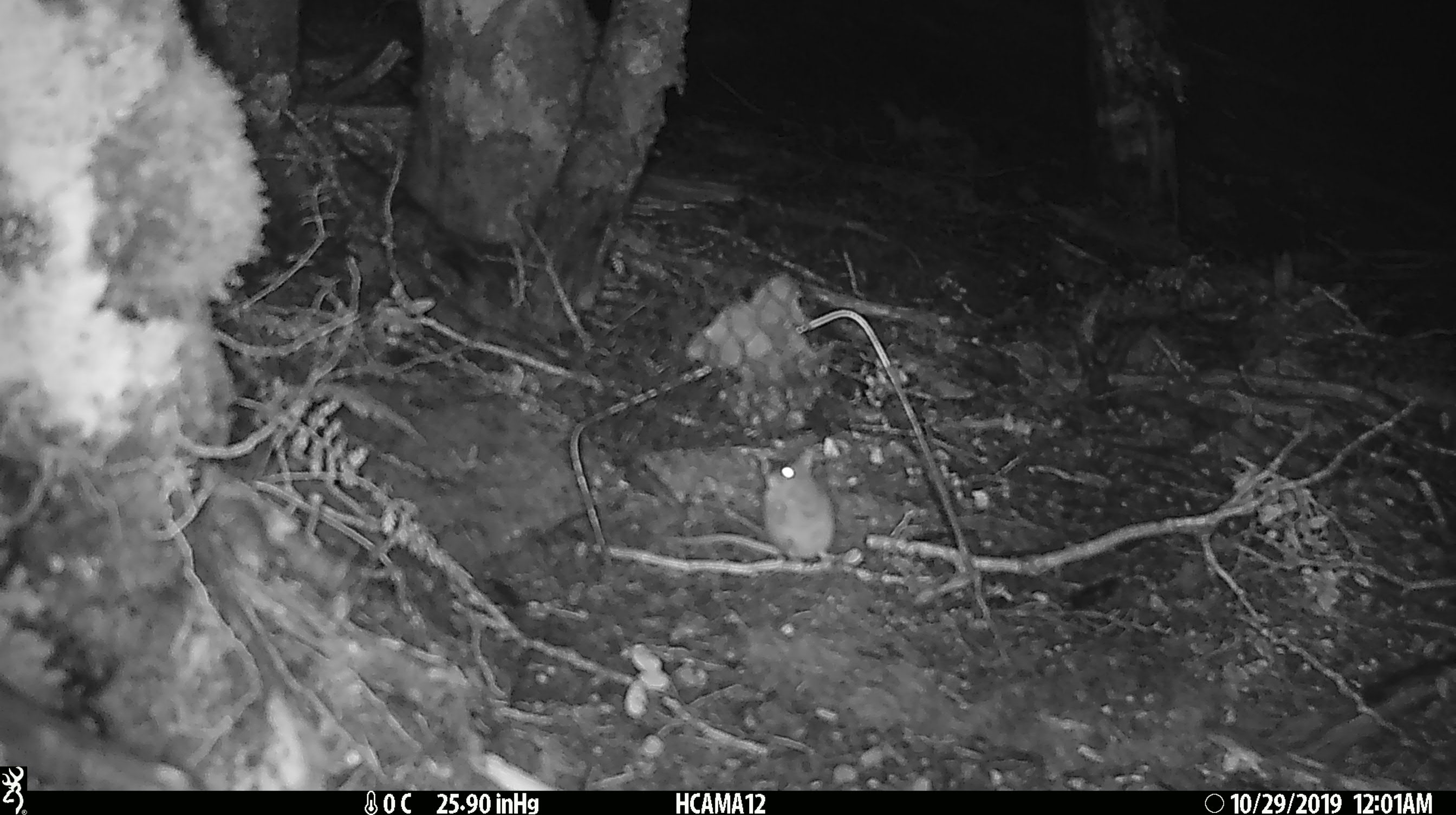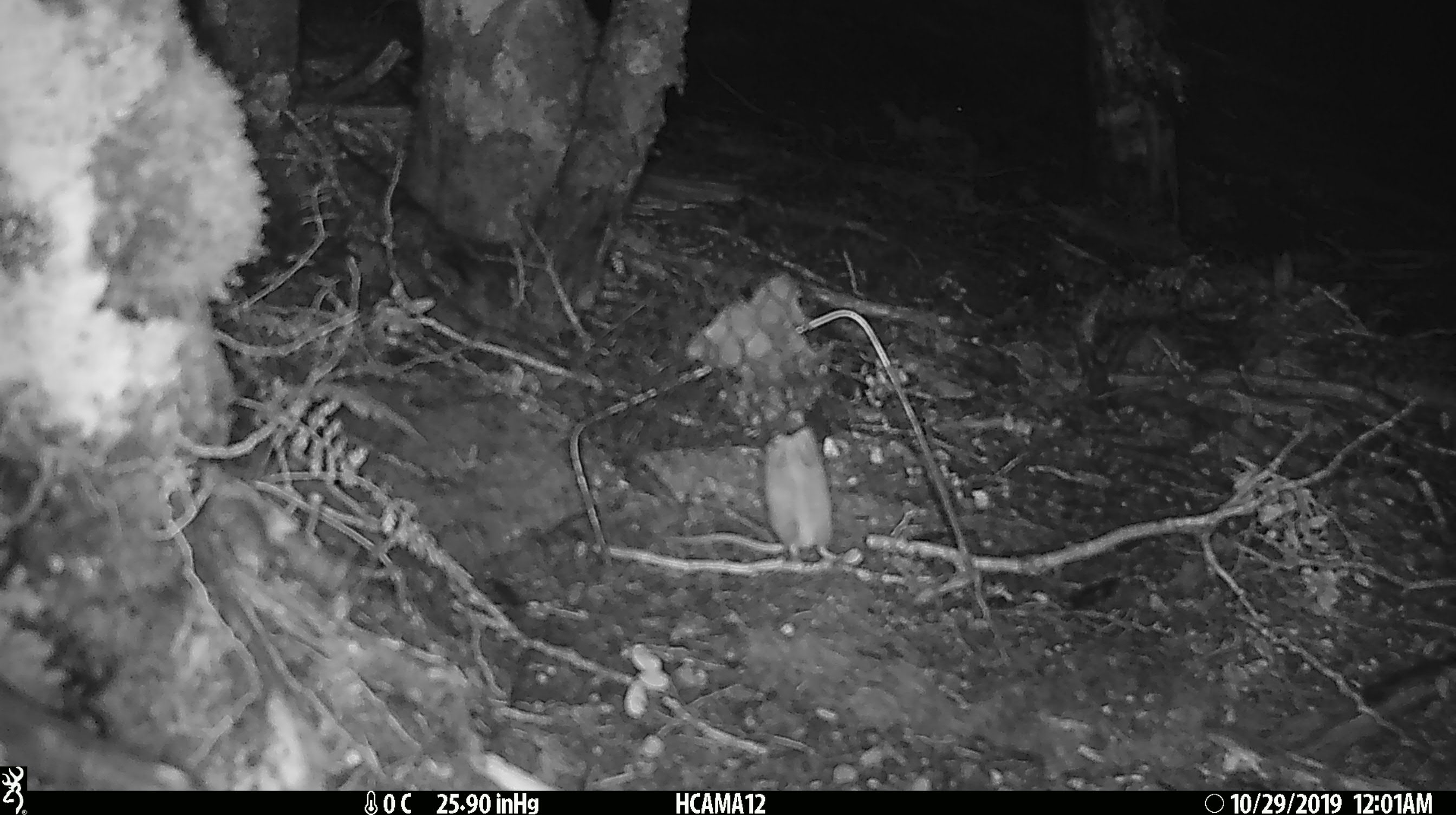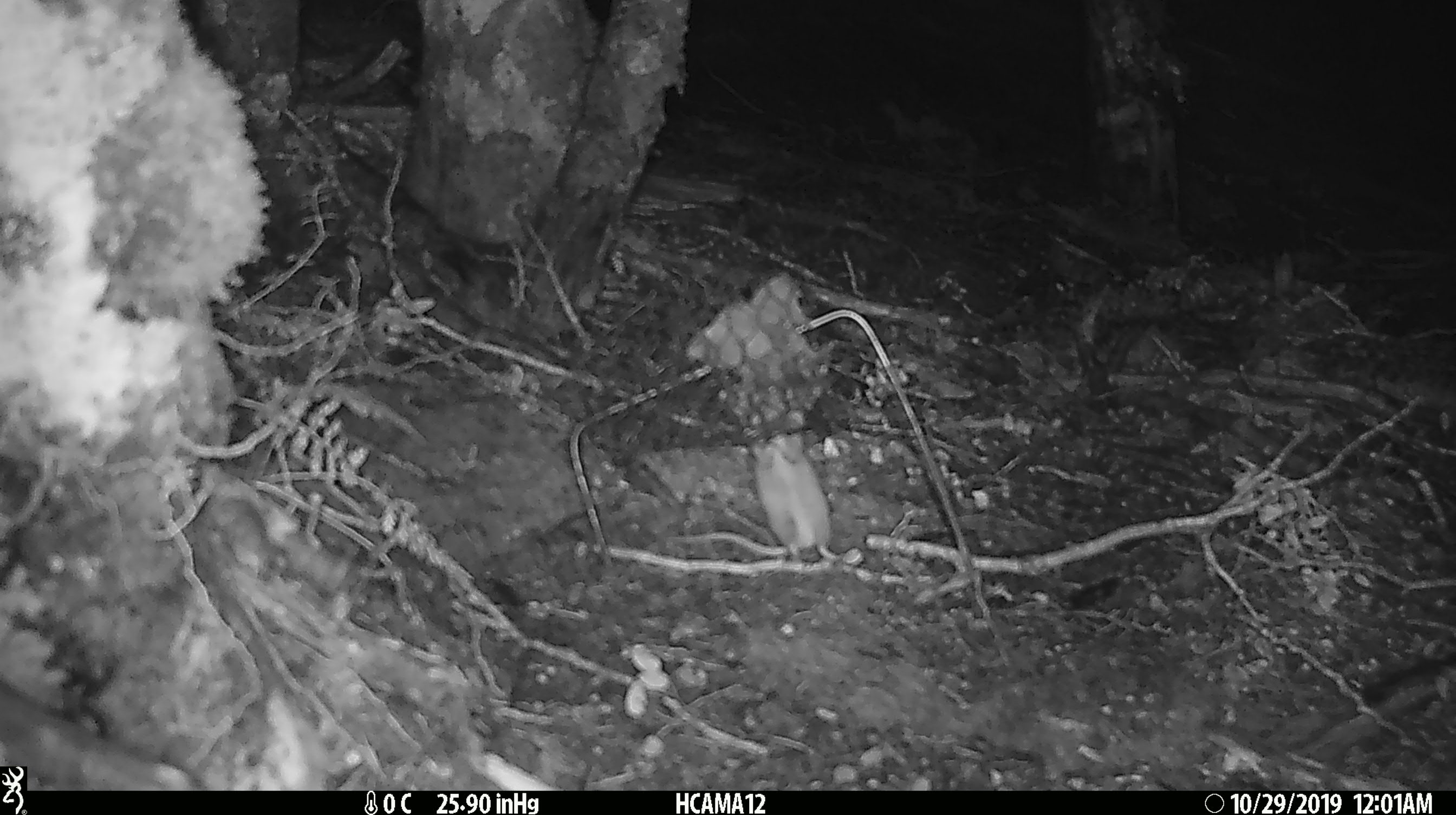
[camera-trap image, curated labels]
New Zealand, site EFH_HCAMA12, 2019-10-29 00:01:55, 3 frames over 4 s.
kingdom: Animalia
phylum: Chordata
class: Mammalia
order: Rodentia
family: Muridae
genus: Mus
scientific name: Mus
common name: mouse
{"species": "mouse (Mus)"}